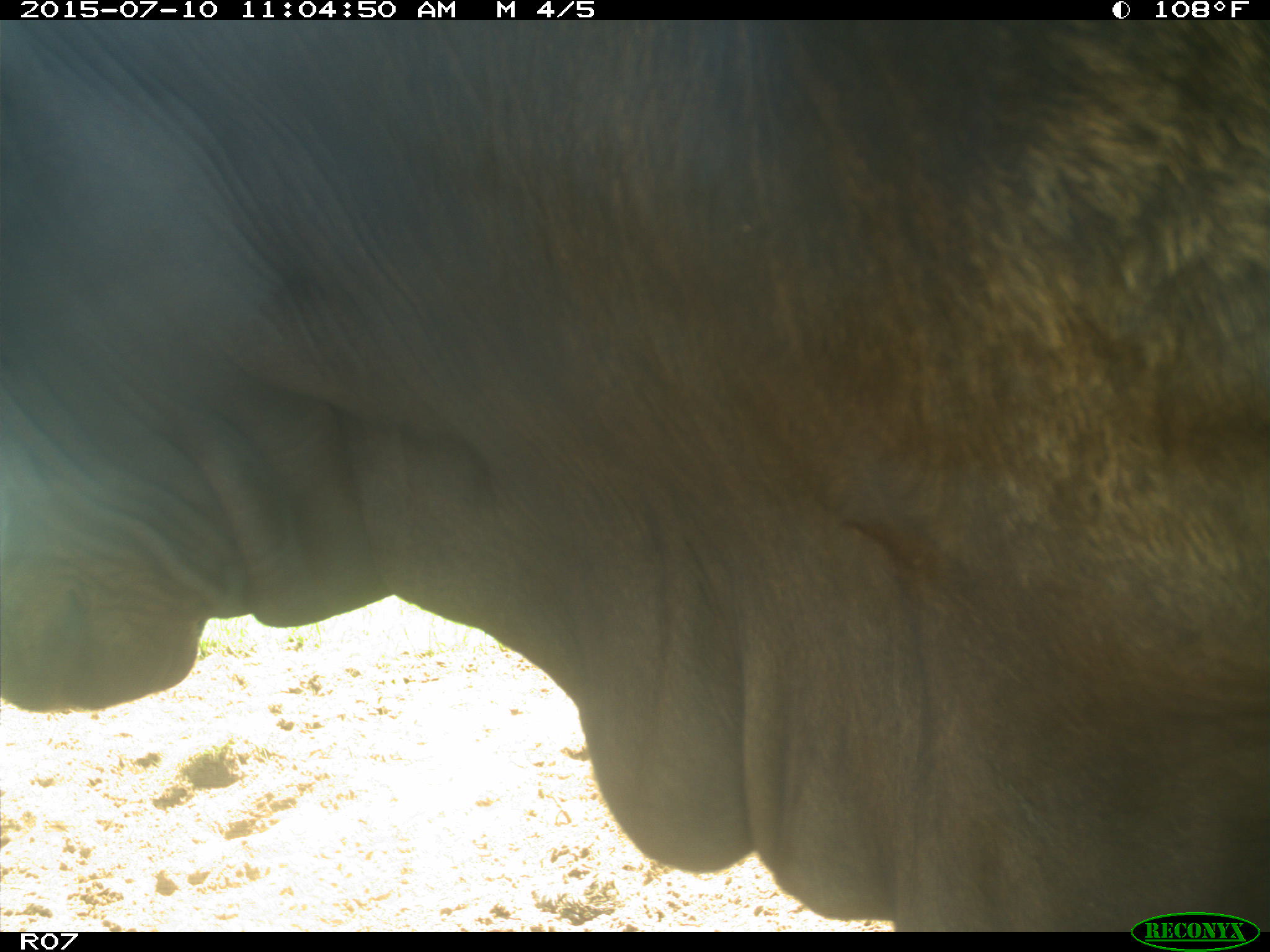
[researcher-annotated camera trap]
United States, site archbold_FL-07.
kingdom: Animalia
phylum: Chordata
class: Mammalia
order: Artiodactyla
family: Bovidae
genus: Bos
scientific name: Bos taurus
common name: domestic cow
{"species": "Bos taurus (domestic cow)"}